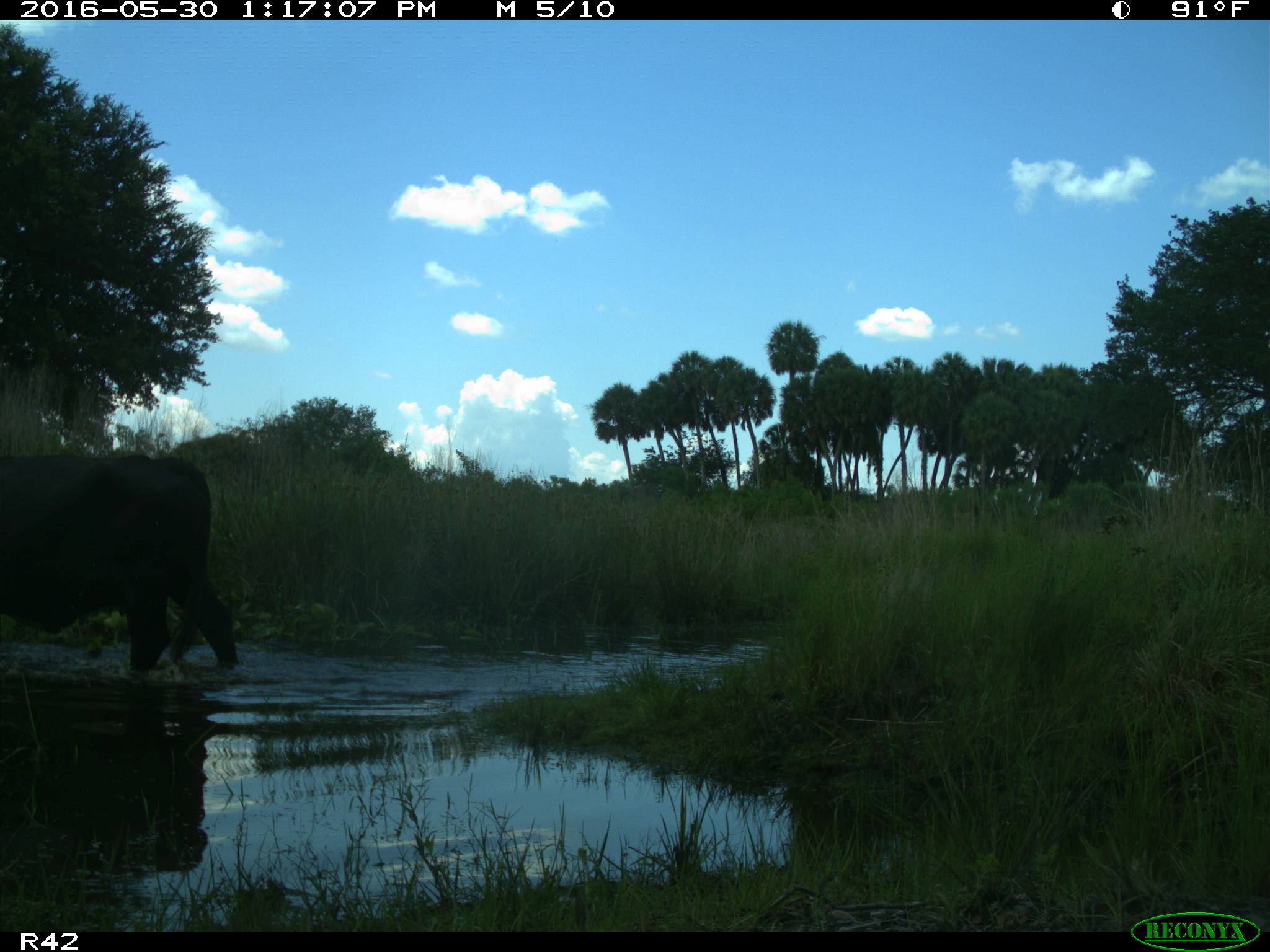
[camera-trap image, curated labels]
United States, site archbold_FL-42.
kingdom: Animalia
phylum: Chordata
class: Mammalia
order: Artiodactyla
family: Bovidae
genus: Bos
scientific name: Bos taurus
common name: domestic cow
Bos taurus (domestic cow).